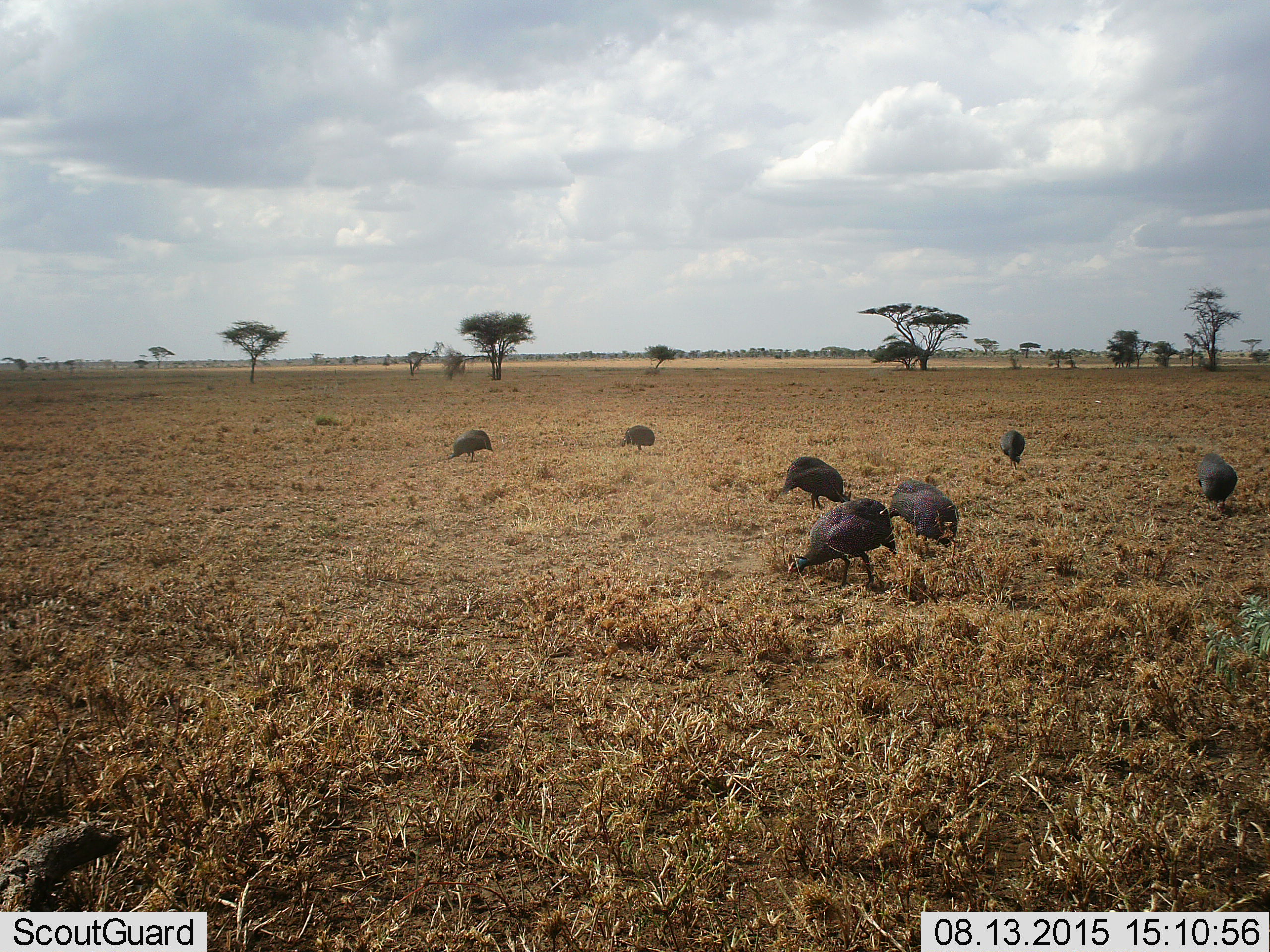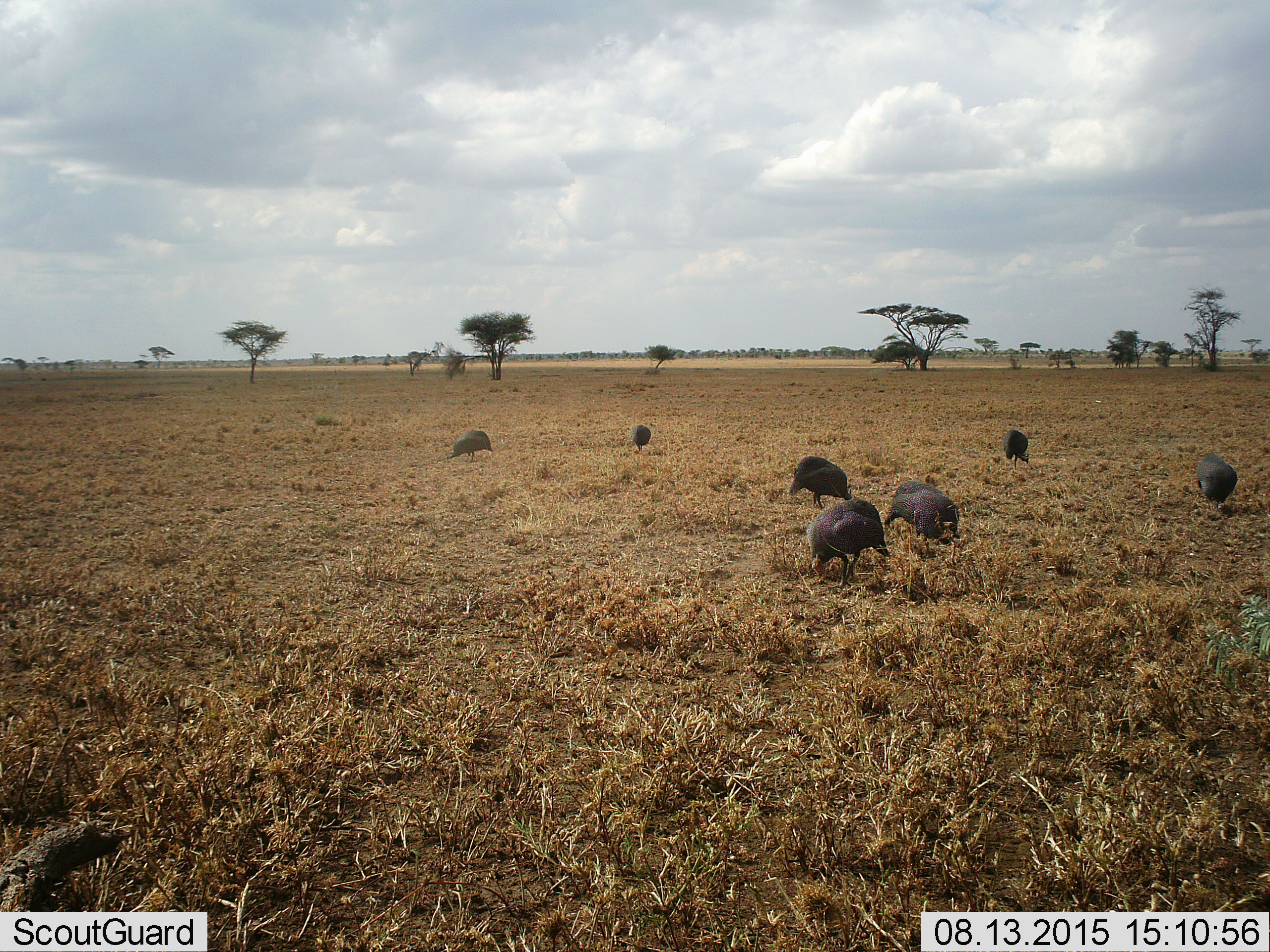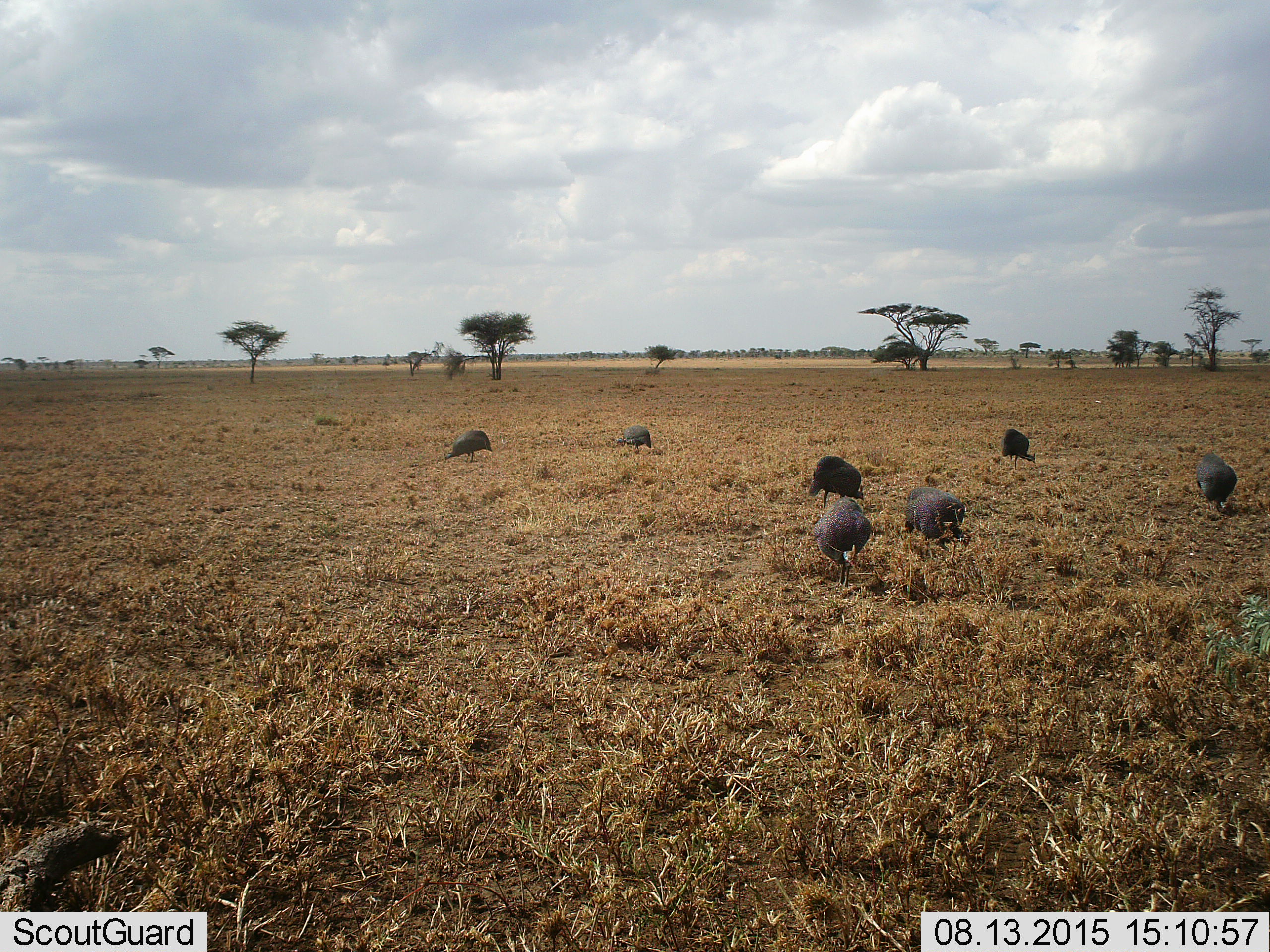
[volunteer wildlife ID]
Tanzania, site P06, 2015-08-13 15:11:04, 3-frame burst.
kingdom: Animalia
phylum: Chordata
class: Aves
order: Galliformes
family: Numididae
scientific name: Numididae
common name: guinea fowl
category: guineafowl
Guineafowl (guinea fowl) (Numididae), count 7. Behavior (volunteer vote fractions): standing 25%, resting 0%, moving 25%, interacting 0%. Young present (vote fraction): 0%. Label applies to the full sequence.